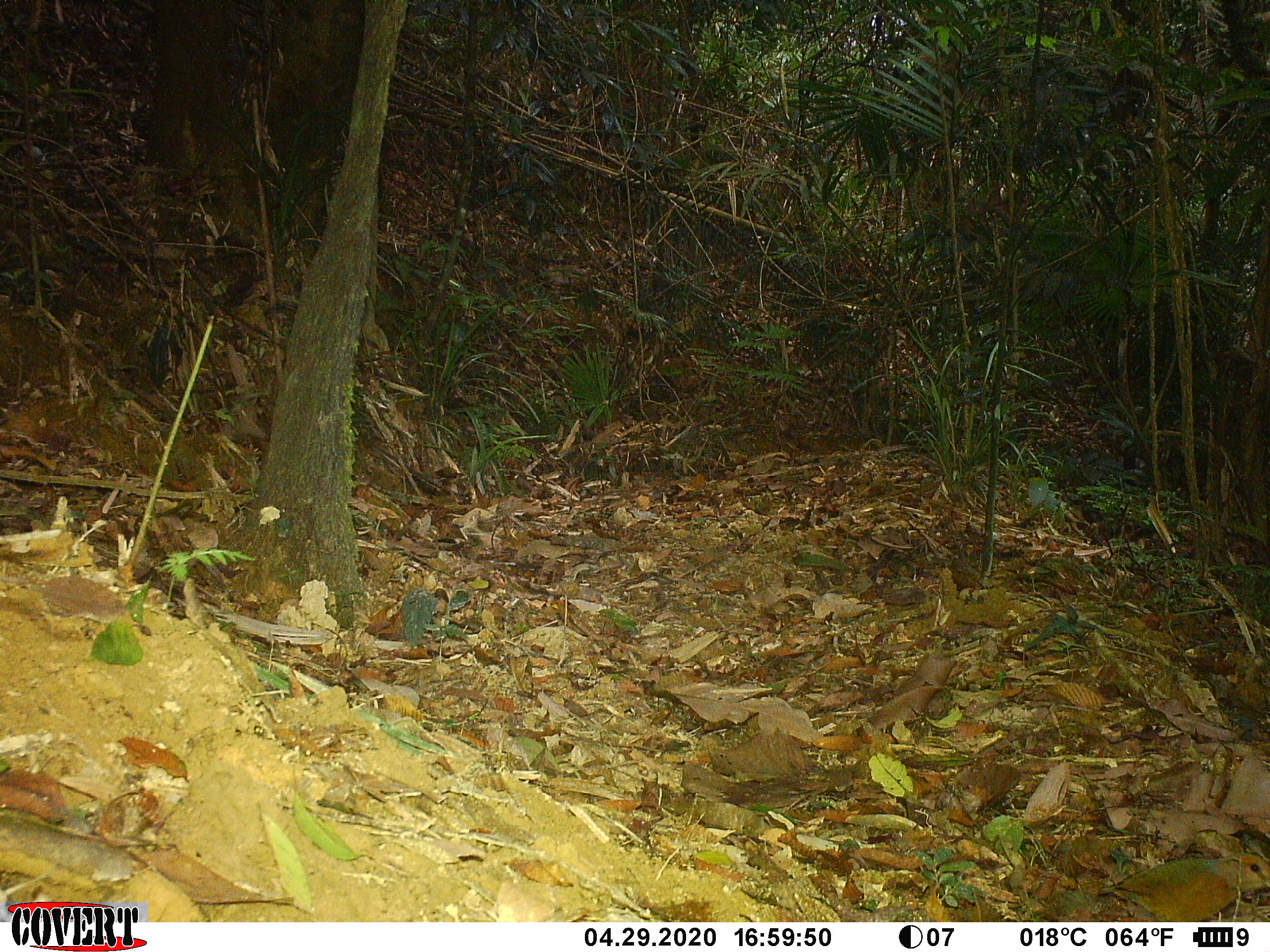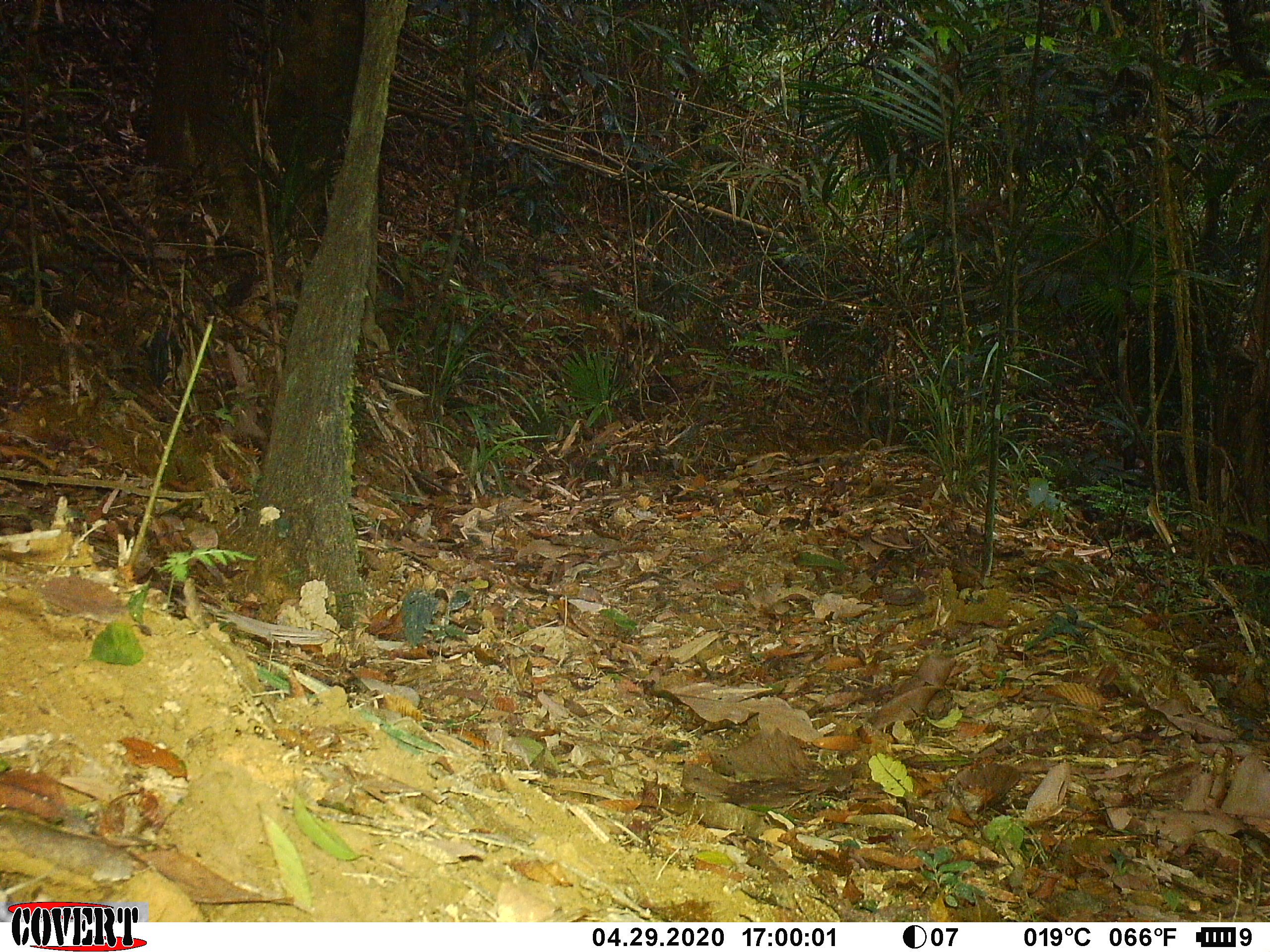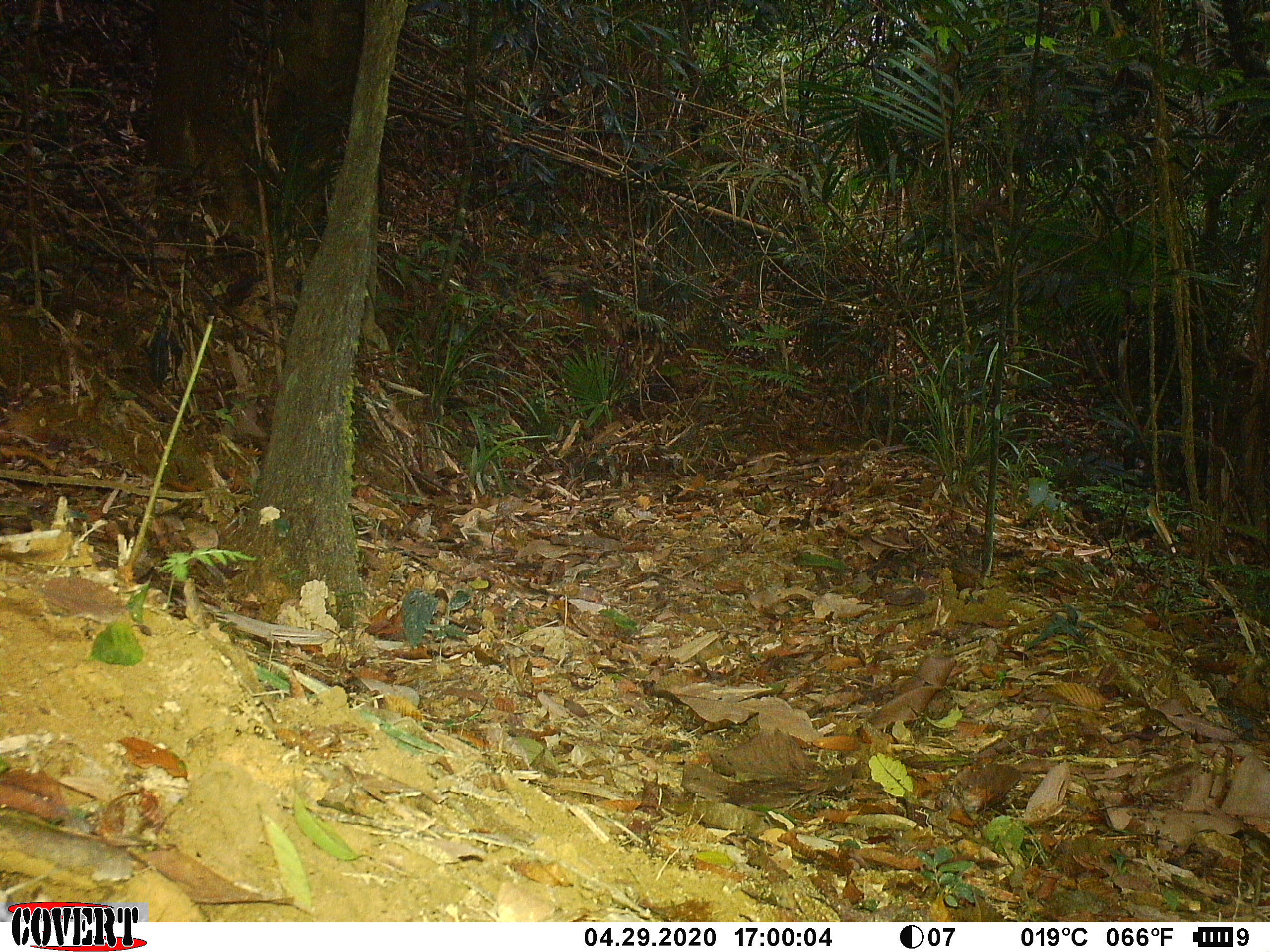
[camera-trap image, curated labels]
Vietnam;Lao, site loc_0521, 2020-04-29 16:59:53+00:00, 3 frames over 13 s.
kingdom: Animalia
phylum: Chordata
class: Aves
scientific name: Aves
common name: bird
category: unidentified bird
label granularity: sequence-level